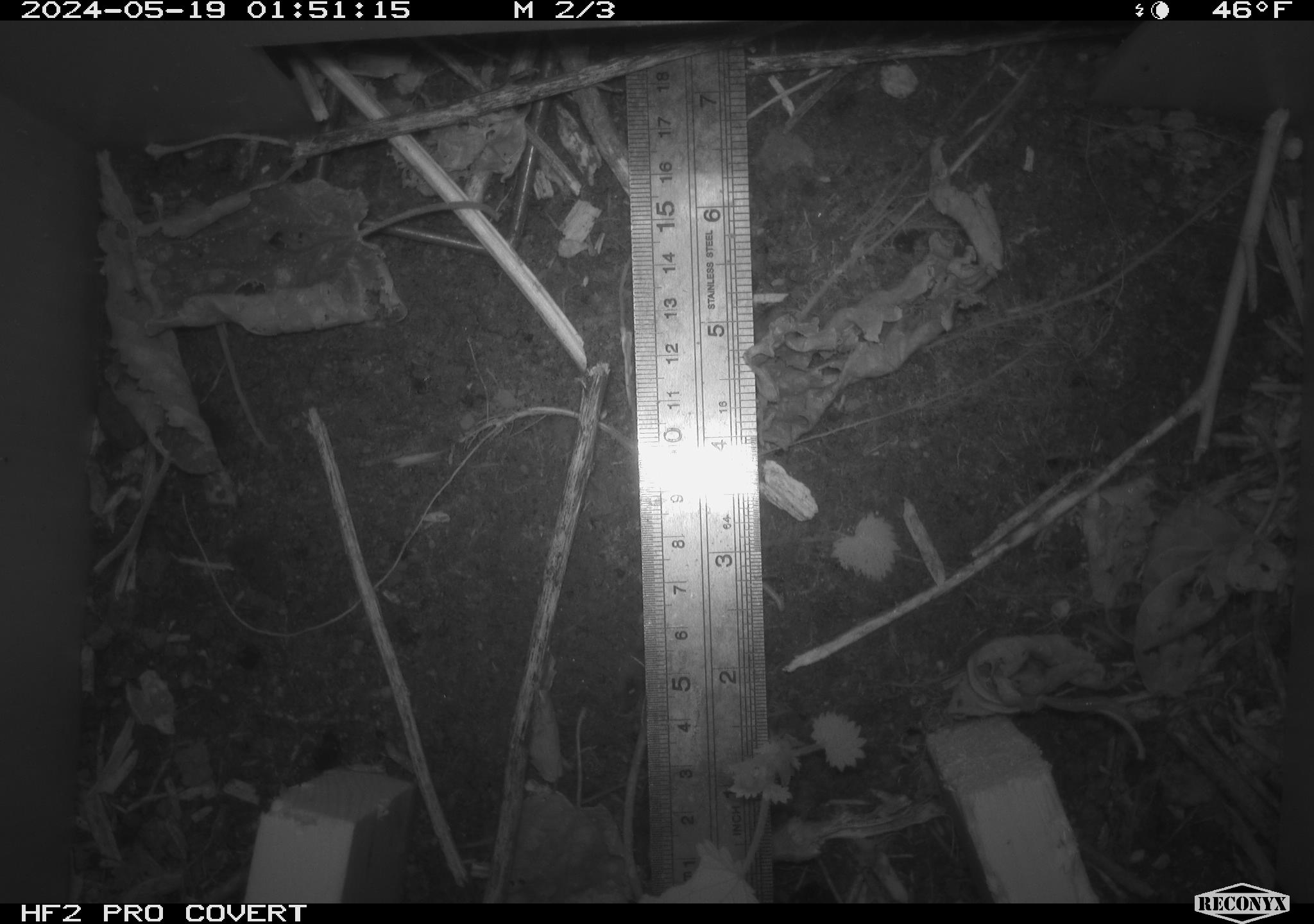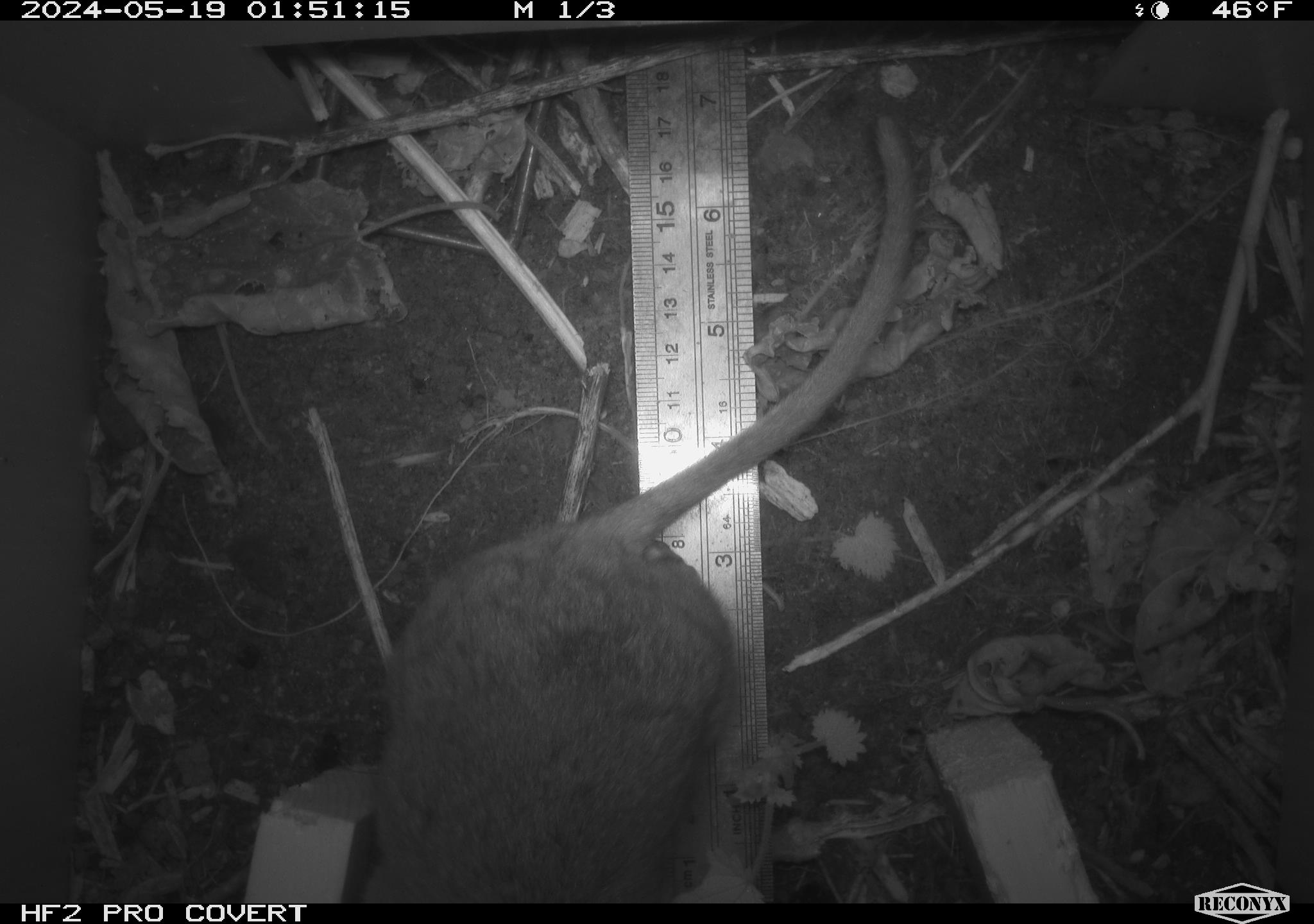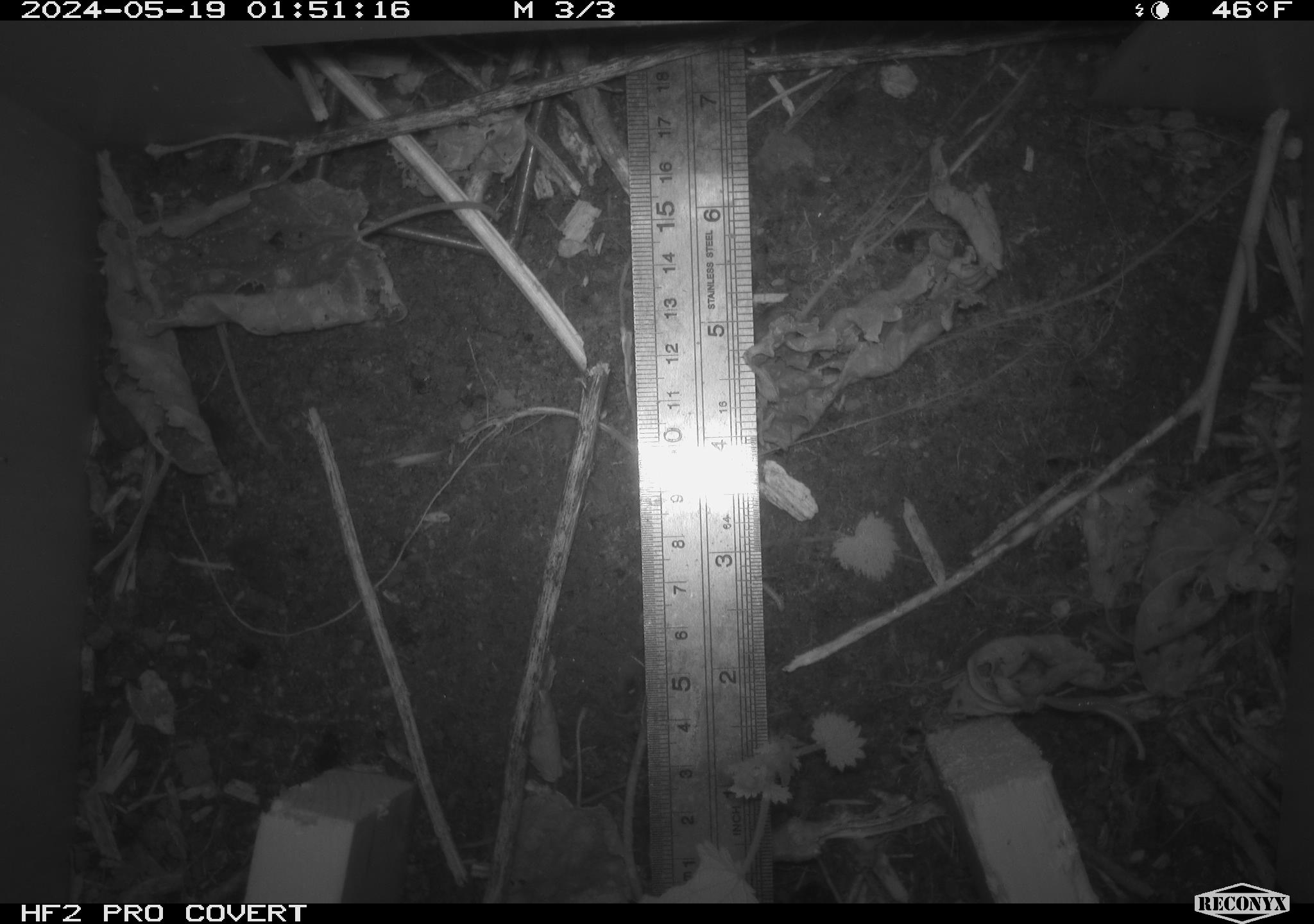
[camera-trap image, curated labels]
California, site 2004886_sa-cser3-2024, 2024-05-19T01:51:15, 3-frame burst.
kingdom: Animalia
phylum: Chordata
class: Mammalia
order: Rodentia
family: Muridae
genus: Rattus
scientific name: Rattus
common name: rat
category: rattus species